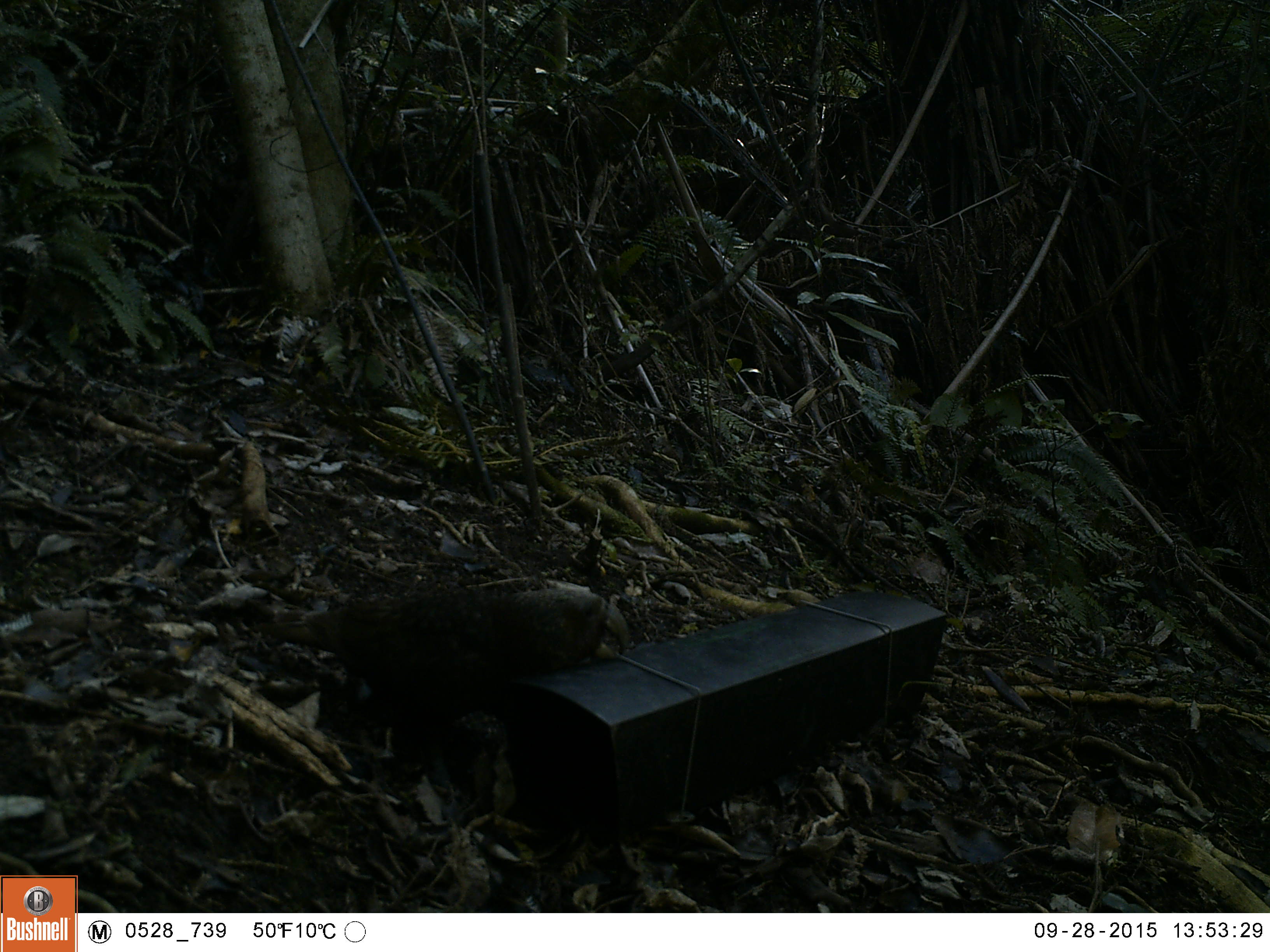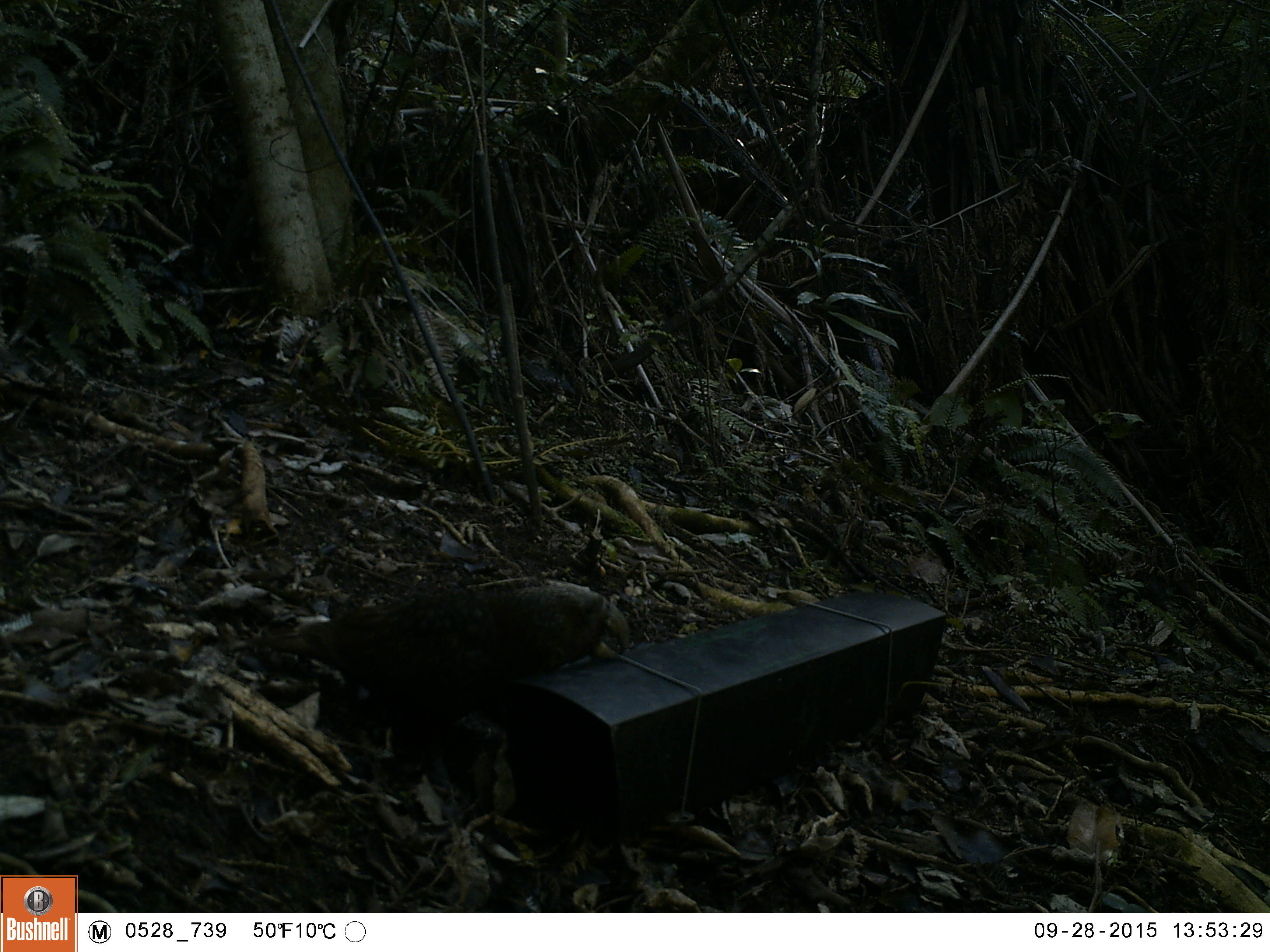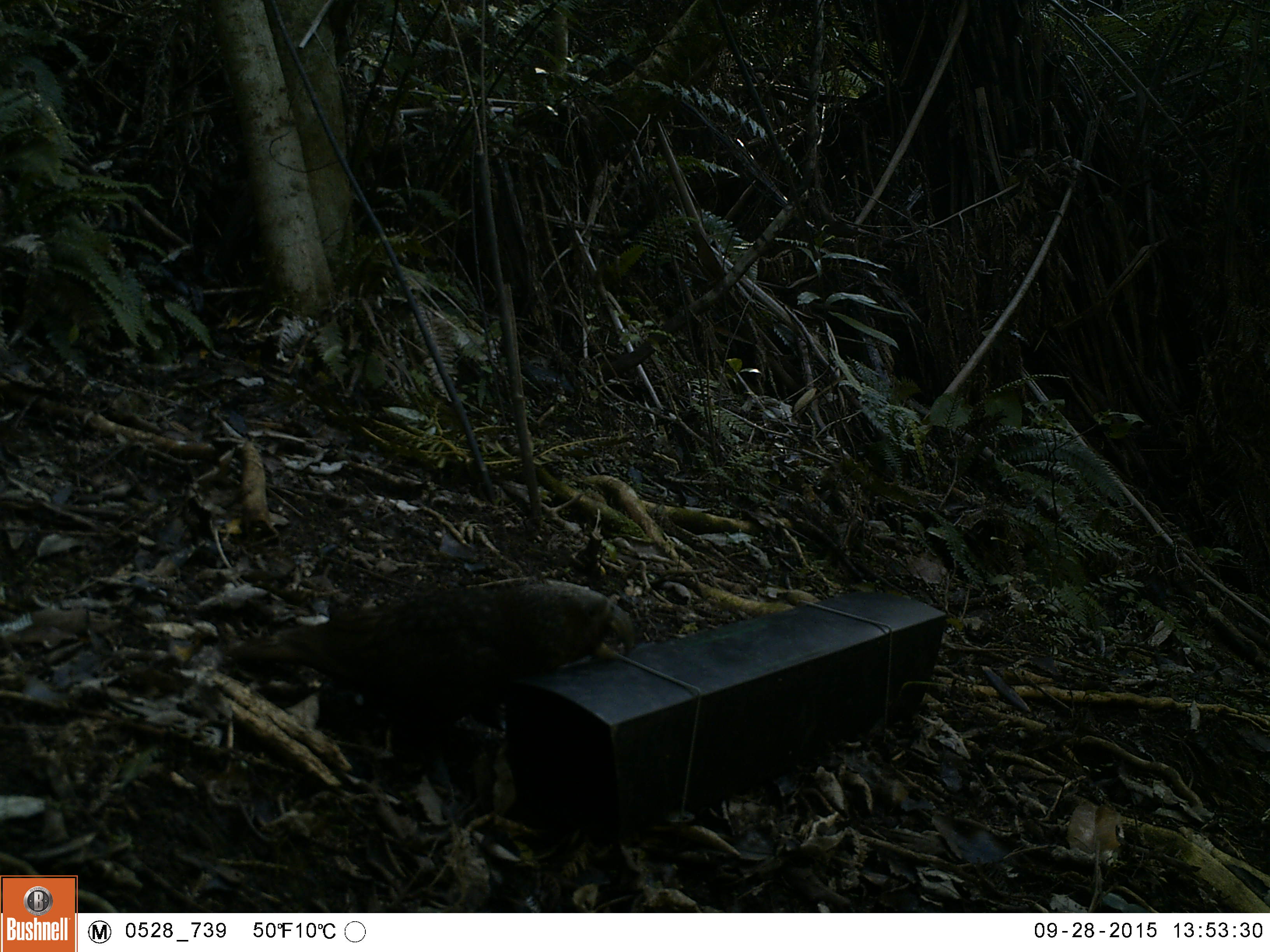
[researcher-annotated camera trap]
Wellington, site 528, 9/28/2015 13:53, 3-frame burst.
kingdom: Animalia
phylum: Chordata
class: Aves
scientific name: Aves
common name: bird